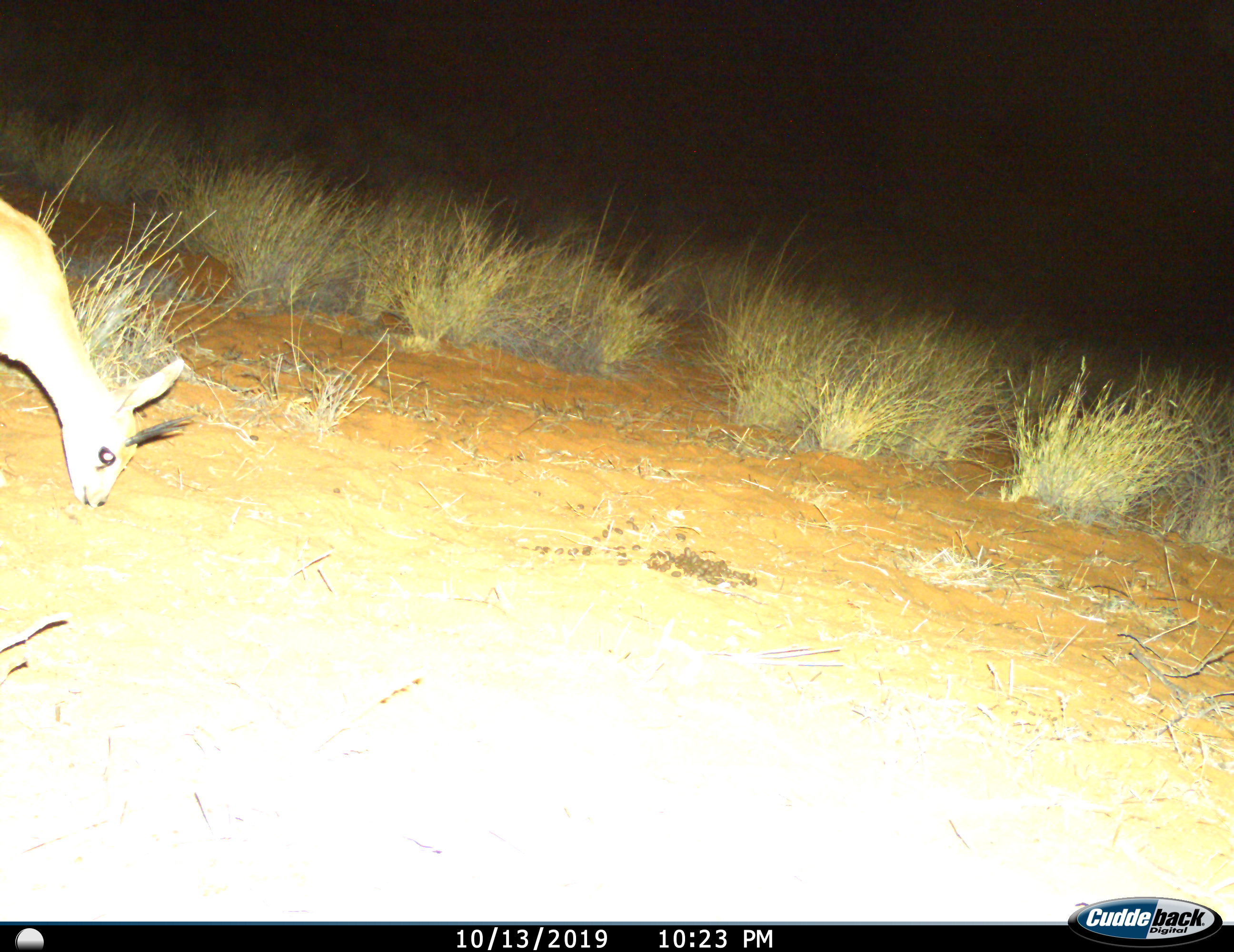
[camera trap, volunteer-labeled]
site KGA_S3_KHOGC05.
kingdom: Animalia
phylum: Chordata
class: Mammalia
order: Artiodactyla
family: Bovidae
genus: Raphicerus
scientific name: Raphicerus campestris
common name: steenbok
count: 1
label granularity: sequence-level